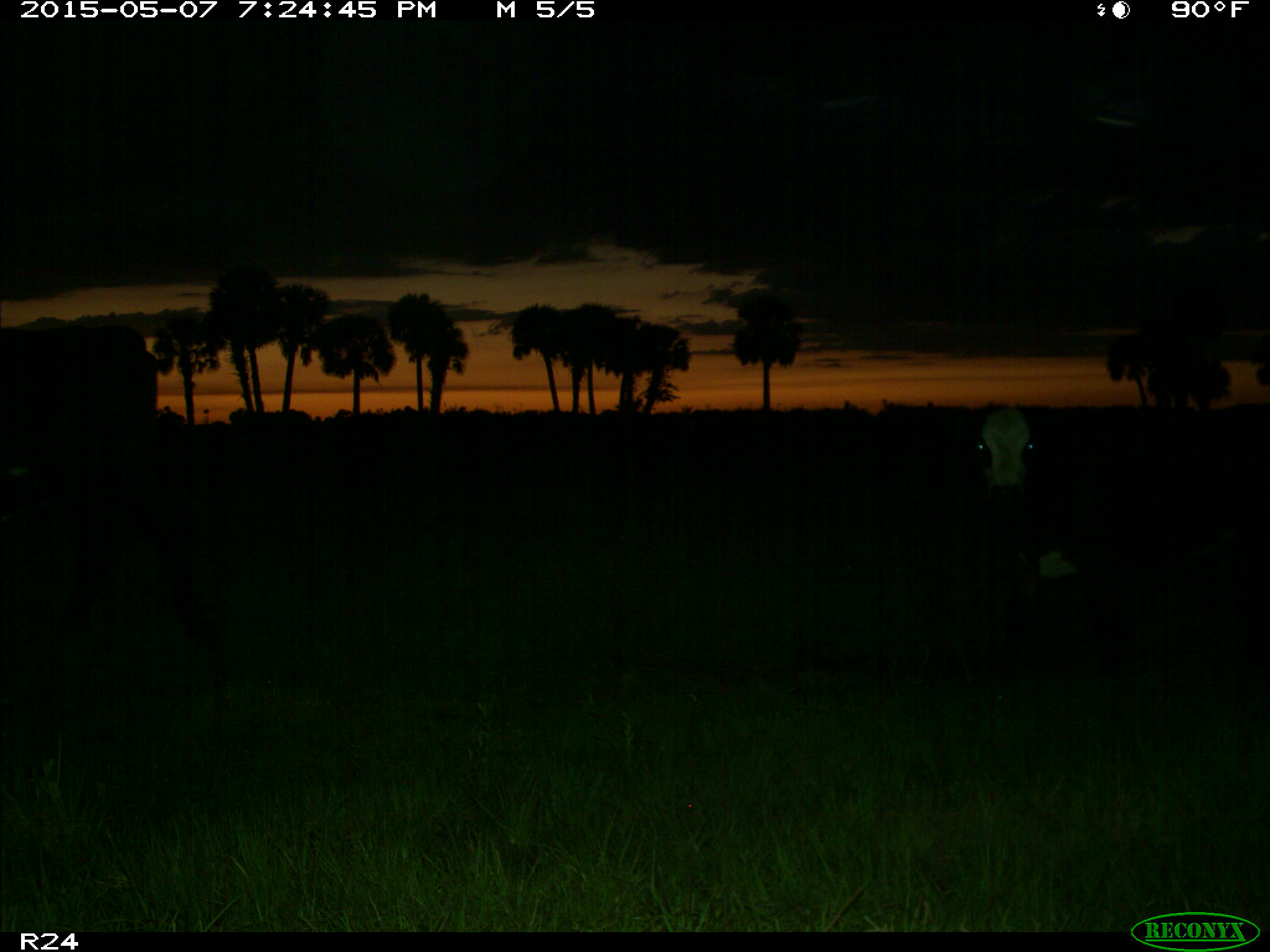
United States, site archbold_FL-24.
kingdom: Animalia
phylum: Chordata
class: Mammalia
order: Artiodactyla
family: Bovidae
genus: Bos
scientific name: Bos taurus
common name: domestic cow